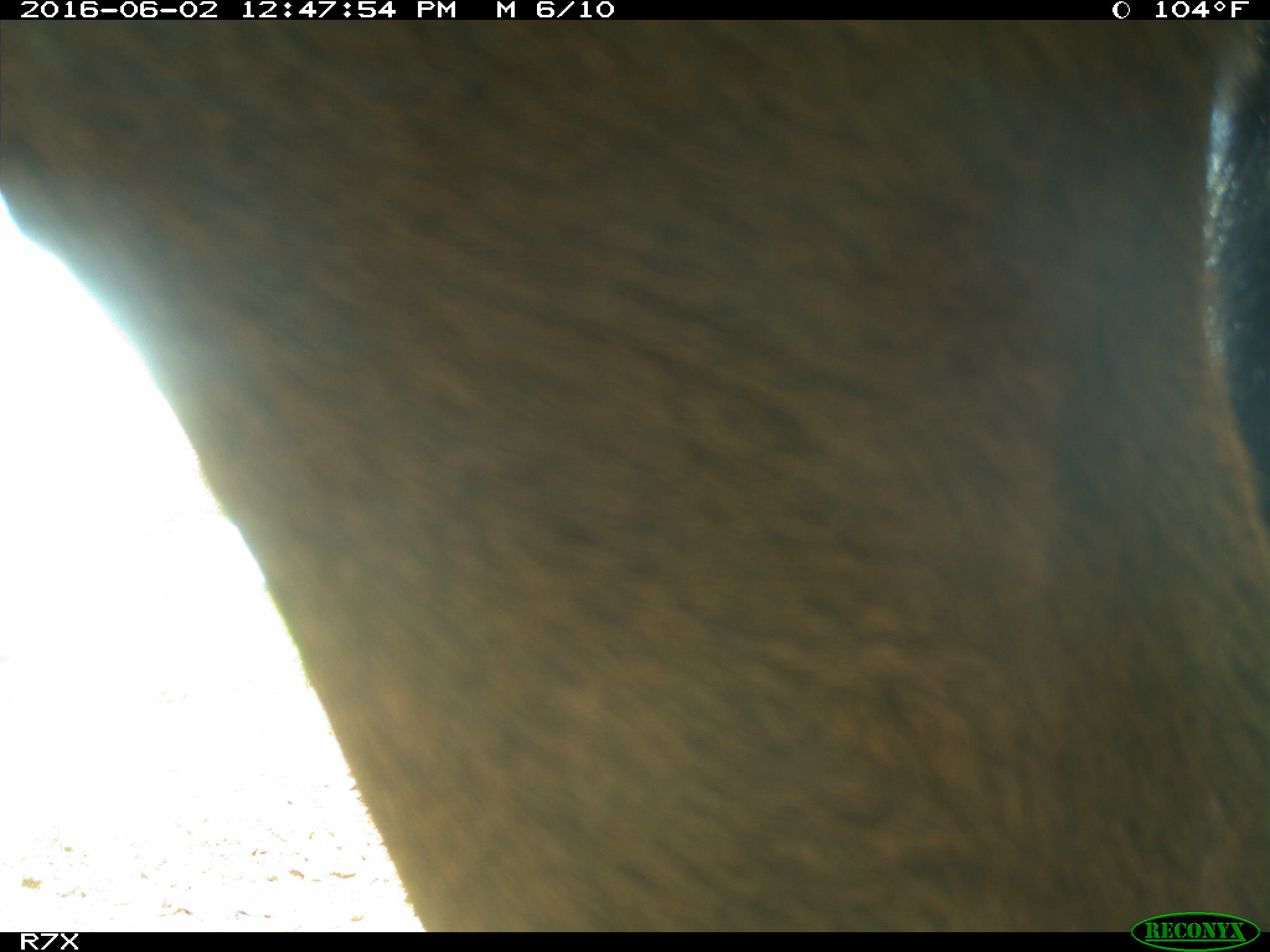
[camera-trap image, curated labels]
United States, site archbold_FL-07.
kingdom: Animalia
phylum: Chordata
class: Mammalia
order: Artiodactyla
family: Bovidae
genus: Bos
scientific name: Bos taurus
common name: domestic cow